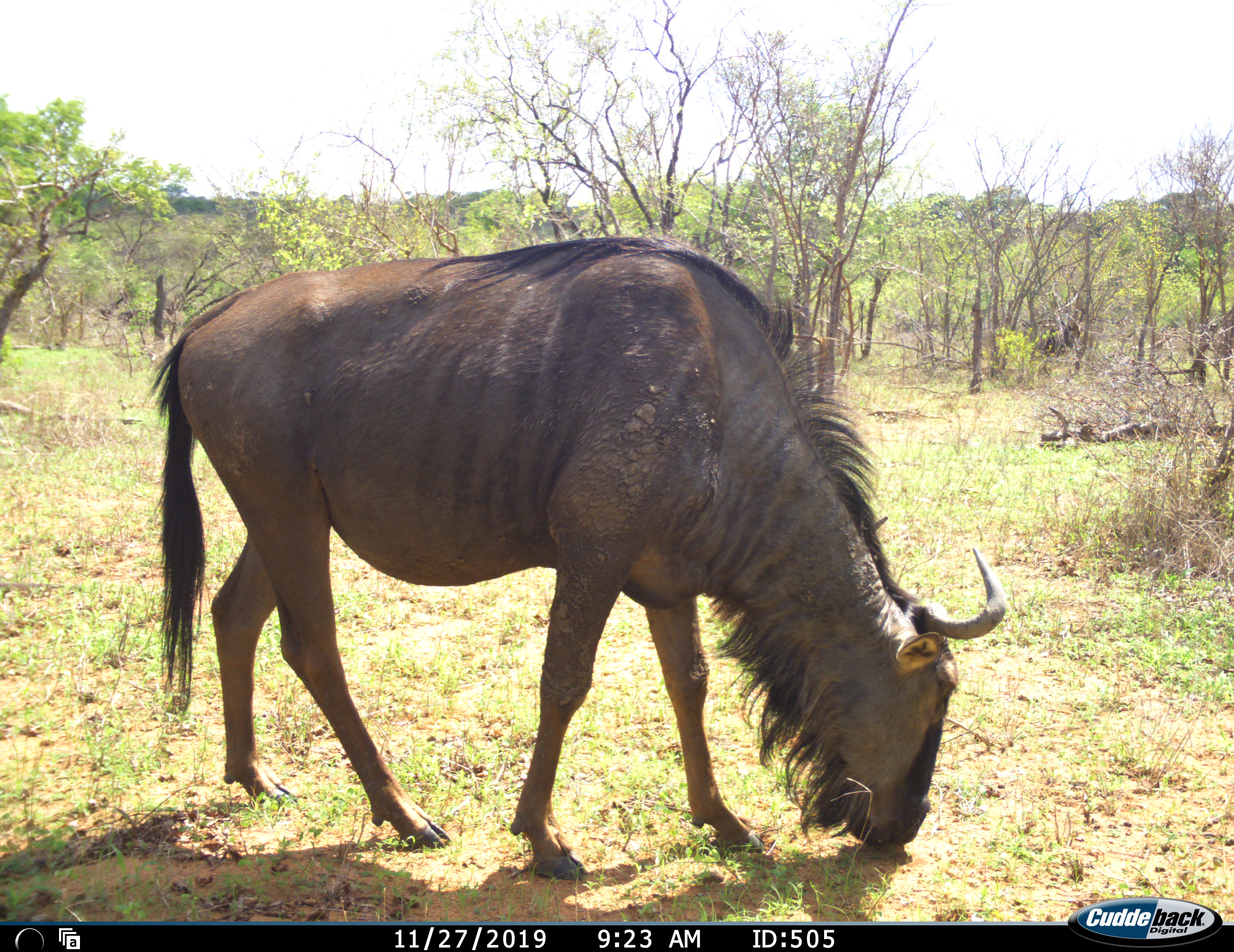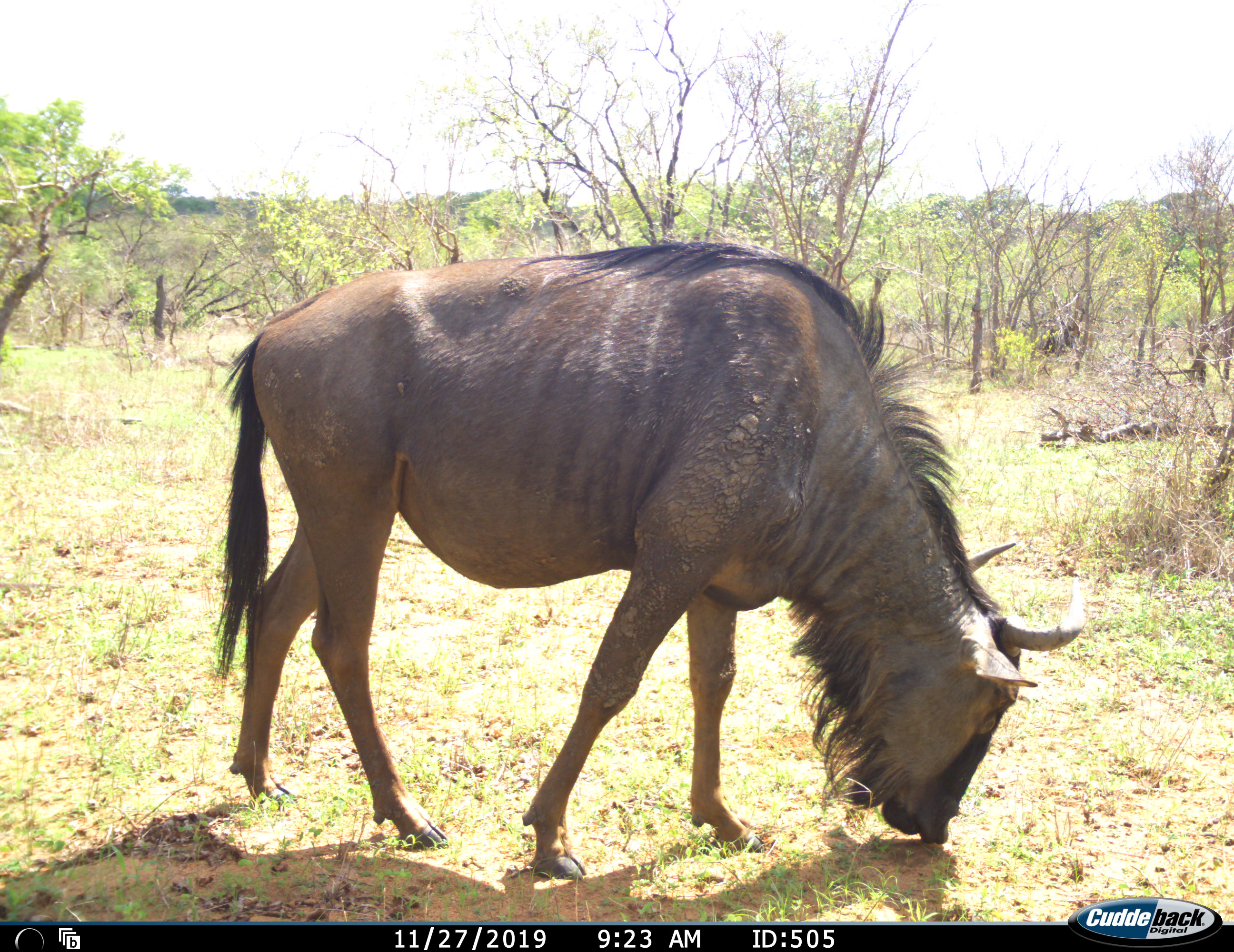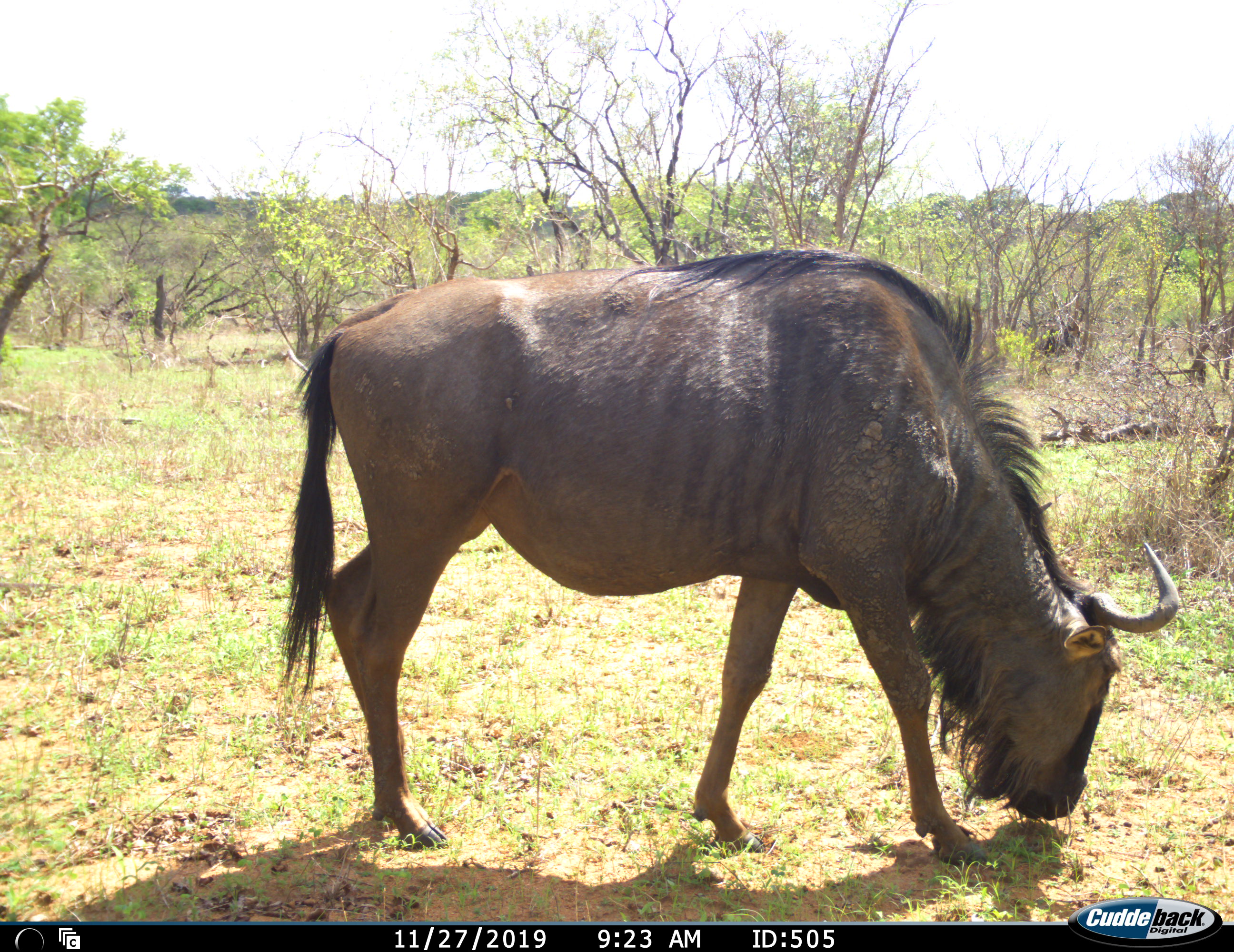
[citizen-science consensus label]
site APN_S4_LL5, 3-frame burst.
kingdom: Animalia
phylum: Chordata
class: Mammalia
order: Artiodactyla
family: Bovidae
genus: Connochaetes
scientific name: Connochaetes taurinus taurinus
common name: blue wildebeest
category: wildebeestblue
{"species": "wildebeestblue (blue wildebeest) (Connochaetes taurinus taurinus)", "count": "1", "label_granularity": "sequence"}